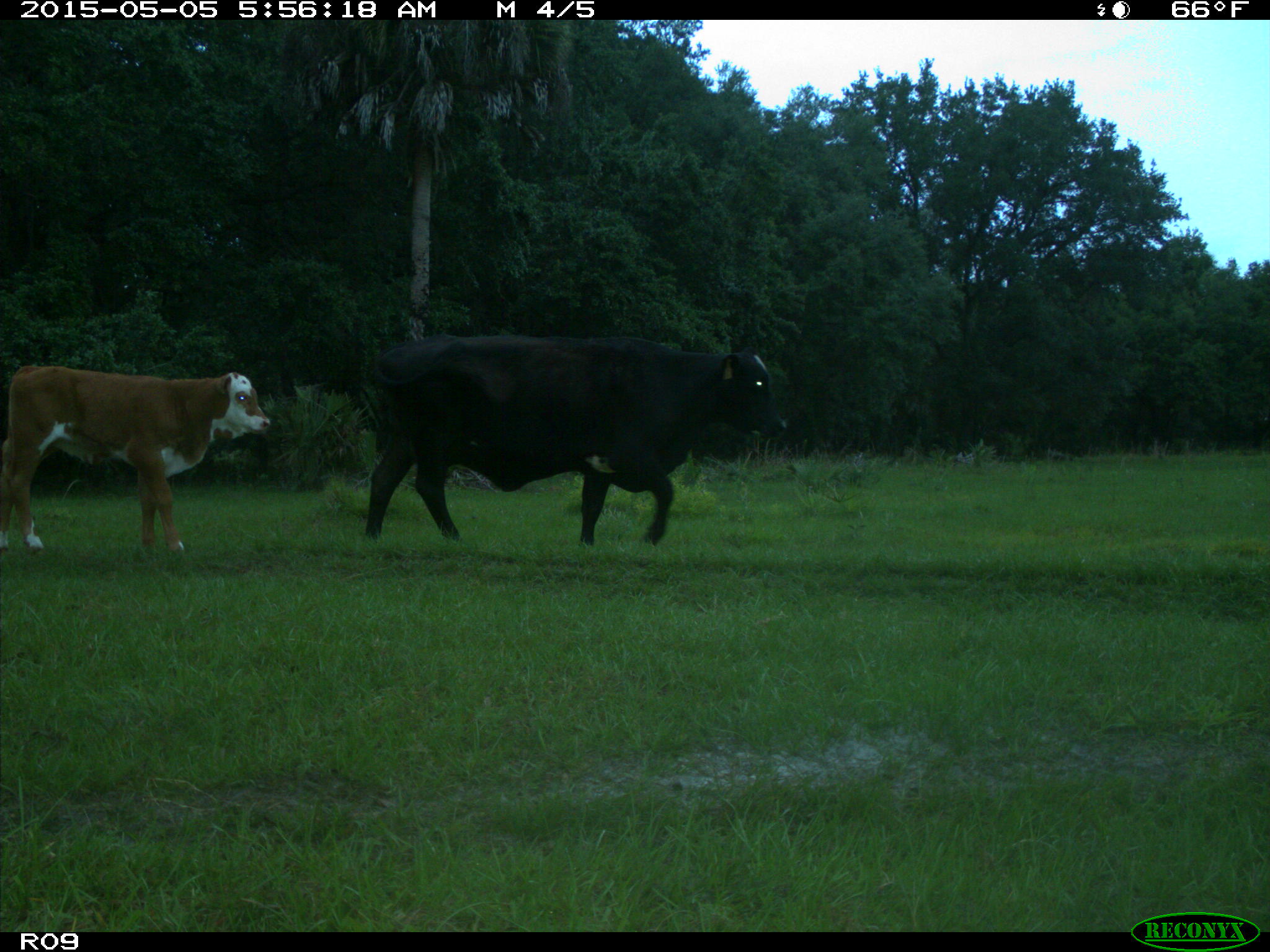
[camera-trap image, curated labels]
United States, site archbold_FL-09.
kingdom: Animalia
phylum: Chordata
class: Mammalia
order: Artiodactyla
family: Bovidae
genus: Bos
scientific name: Bos taurus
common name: domestic cow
Bos taurus (domestic cow).